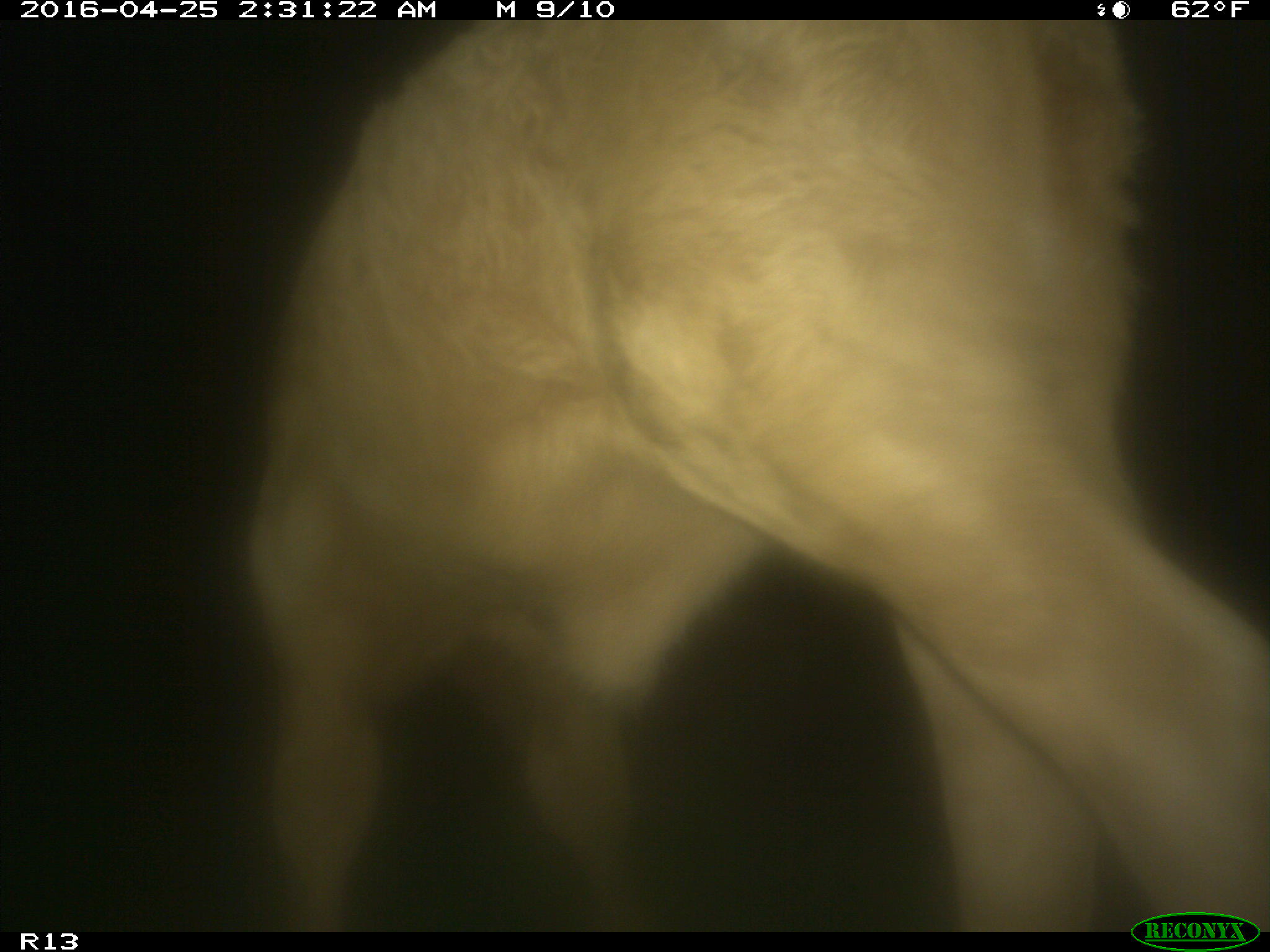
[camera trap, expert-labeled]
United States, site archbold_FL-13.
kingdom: Animalia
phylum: Chordata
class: Mammalia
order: Artiodactyla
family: Bovidae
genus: Bos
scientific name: Bos taurus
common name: domestic cow